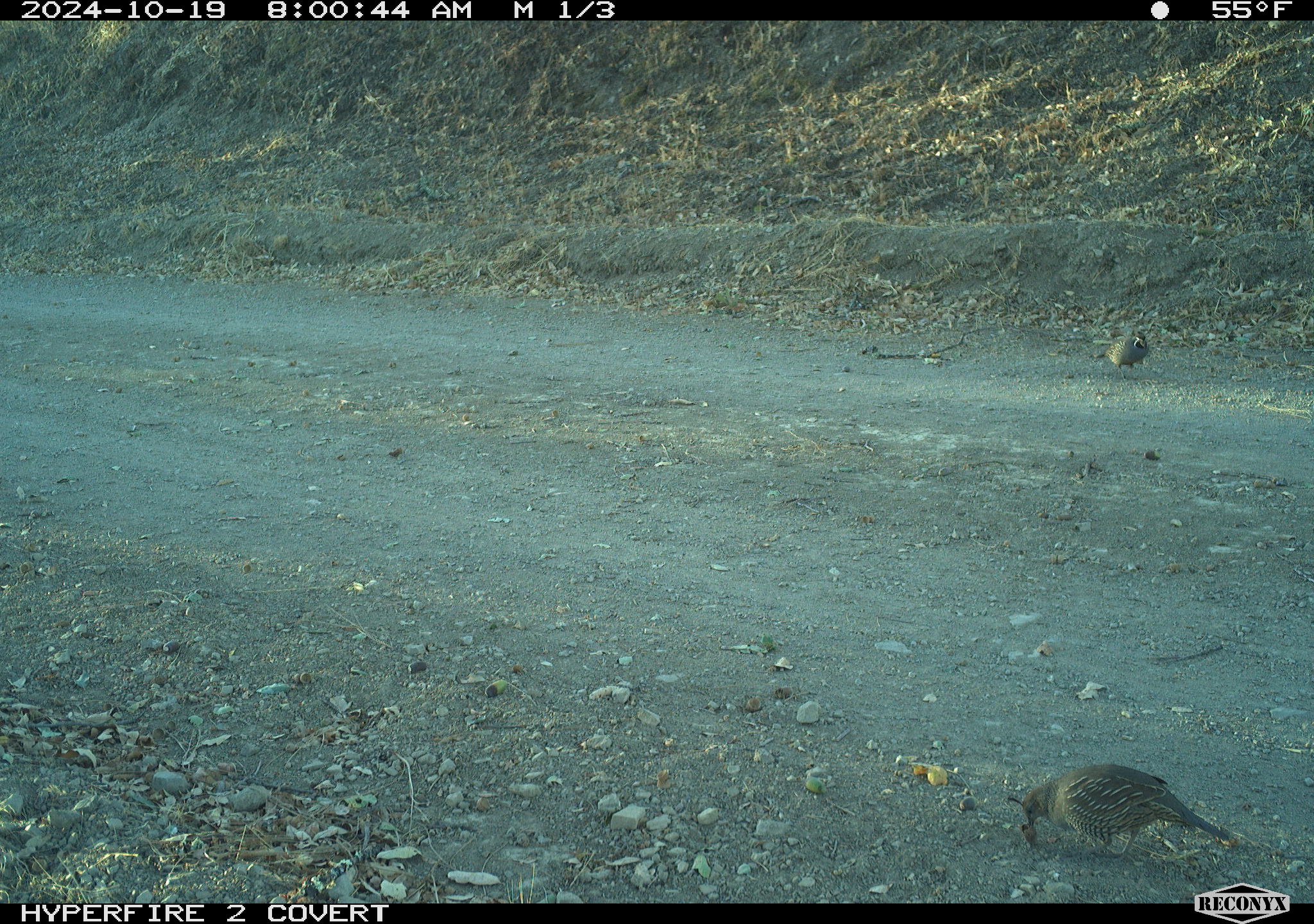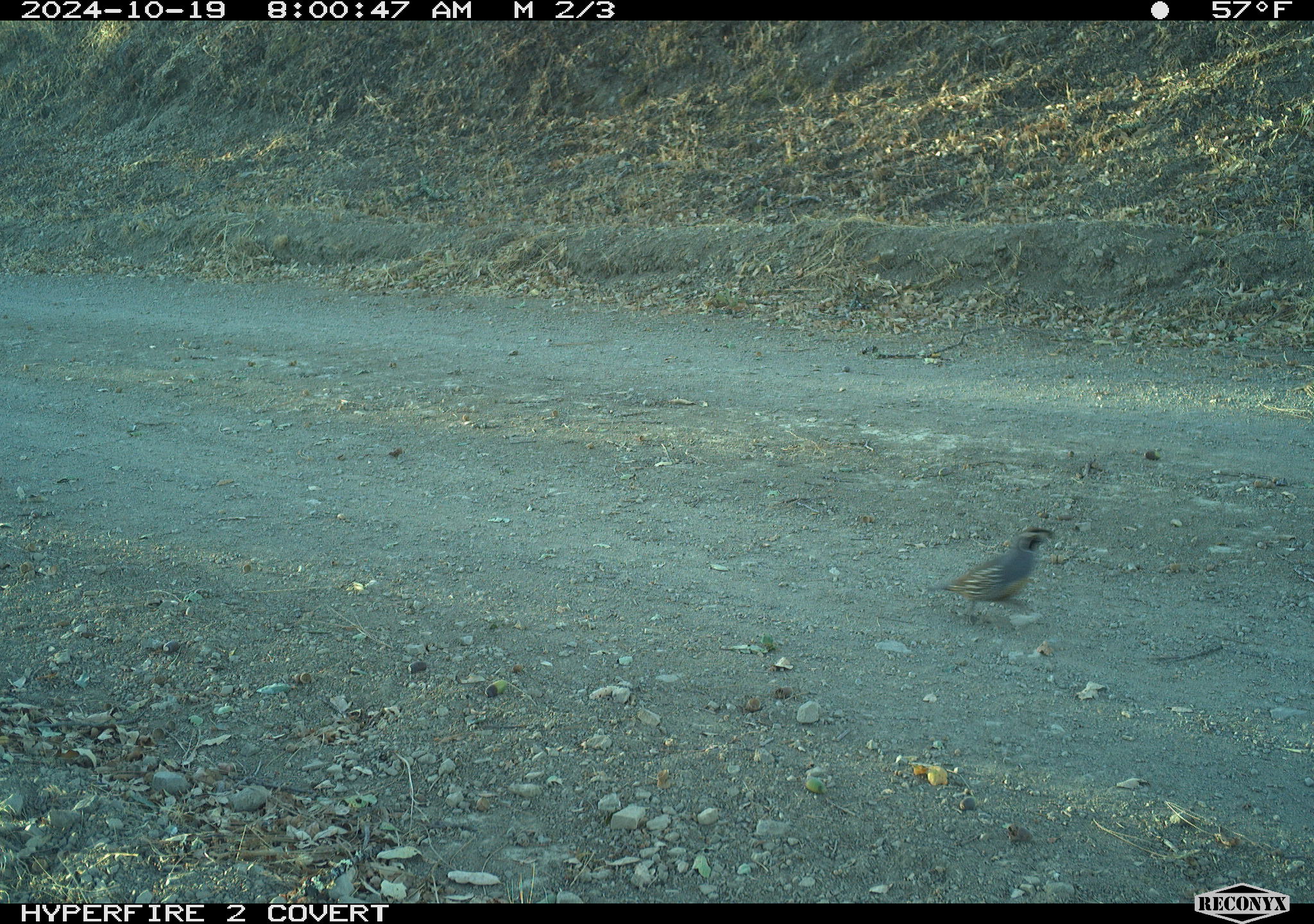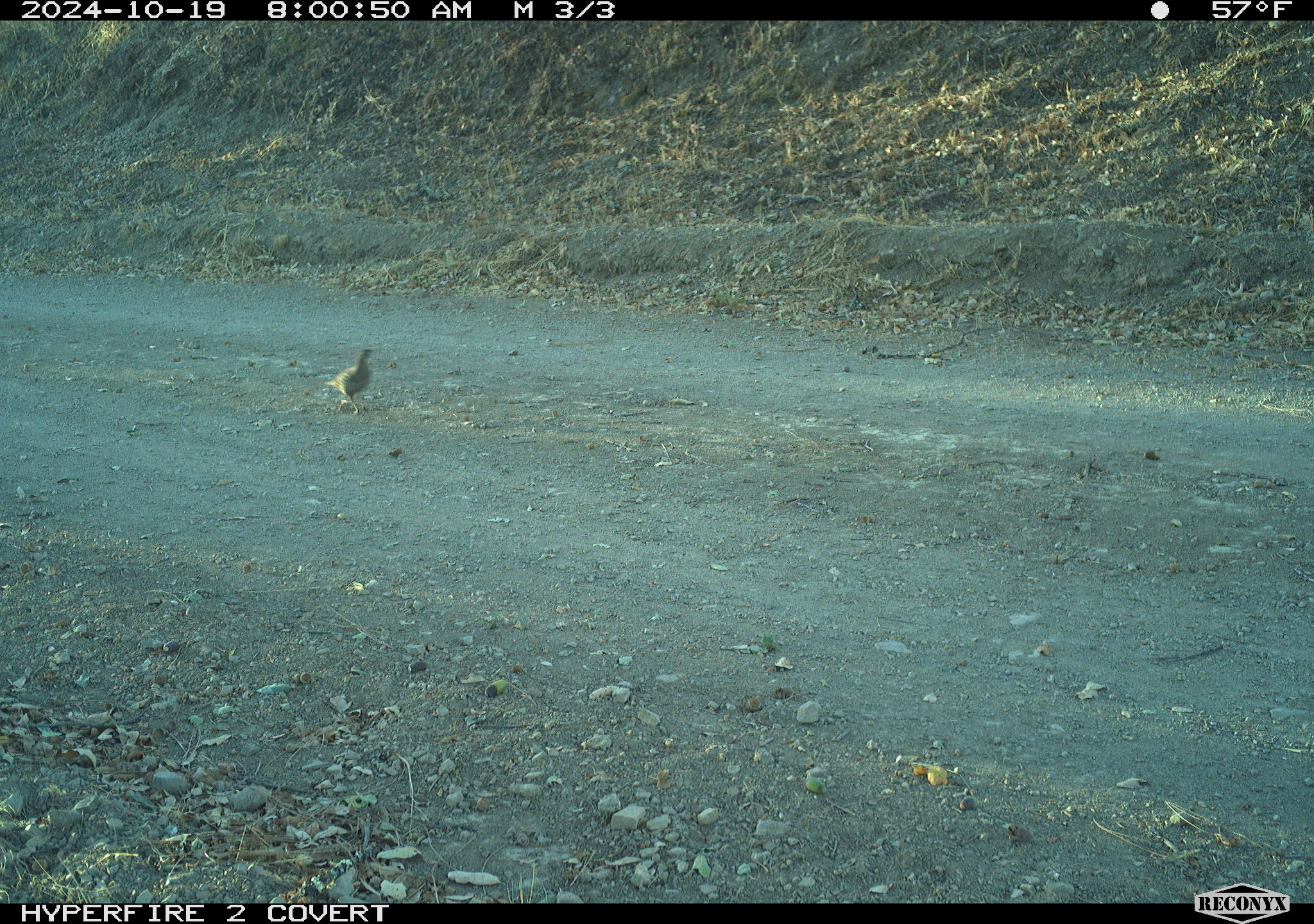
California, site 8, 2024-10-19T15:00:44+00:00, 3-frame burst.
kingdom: Animalia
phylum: Chordata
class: Aves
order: Galliformes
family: Odontophoridae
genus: Callipepla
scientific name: Callipepla californica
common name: california quail